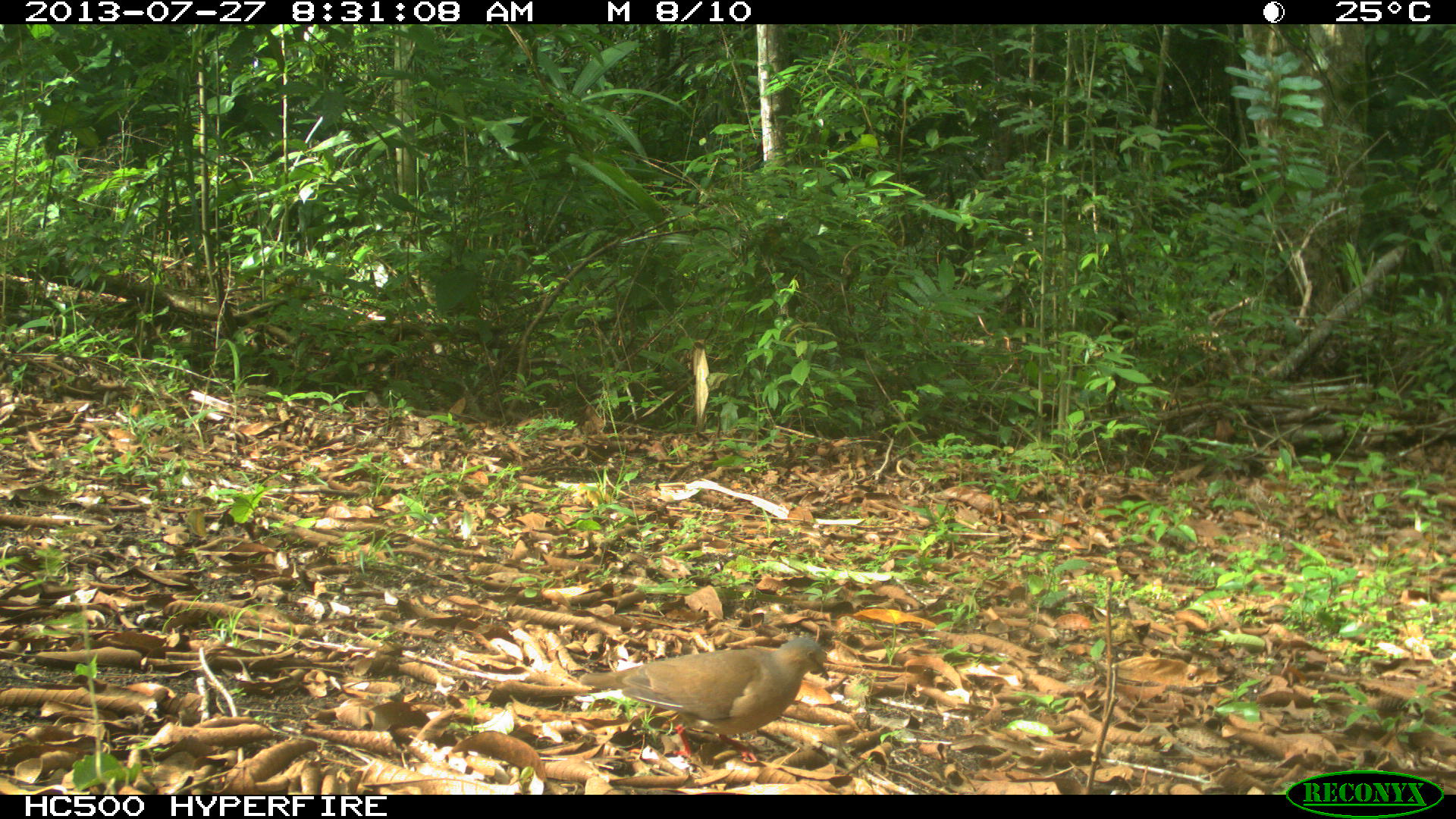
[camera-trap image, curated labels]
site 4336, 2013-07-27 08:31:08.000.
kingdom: Animalia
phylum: Chordata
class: Aves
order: Columbiformes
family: Columbidae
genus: Leptotila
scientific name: Leptotila plumbeiceps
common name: gray-headed dove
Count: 1.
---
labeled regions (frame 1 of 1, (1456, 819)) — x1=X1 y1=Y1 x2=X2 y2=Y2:
leptotila plumbeiceps: x1=580 y1=637 x2=830 y2=764